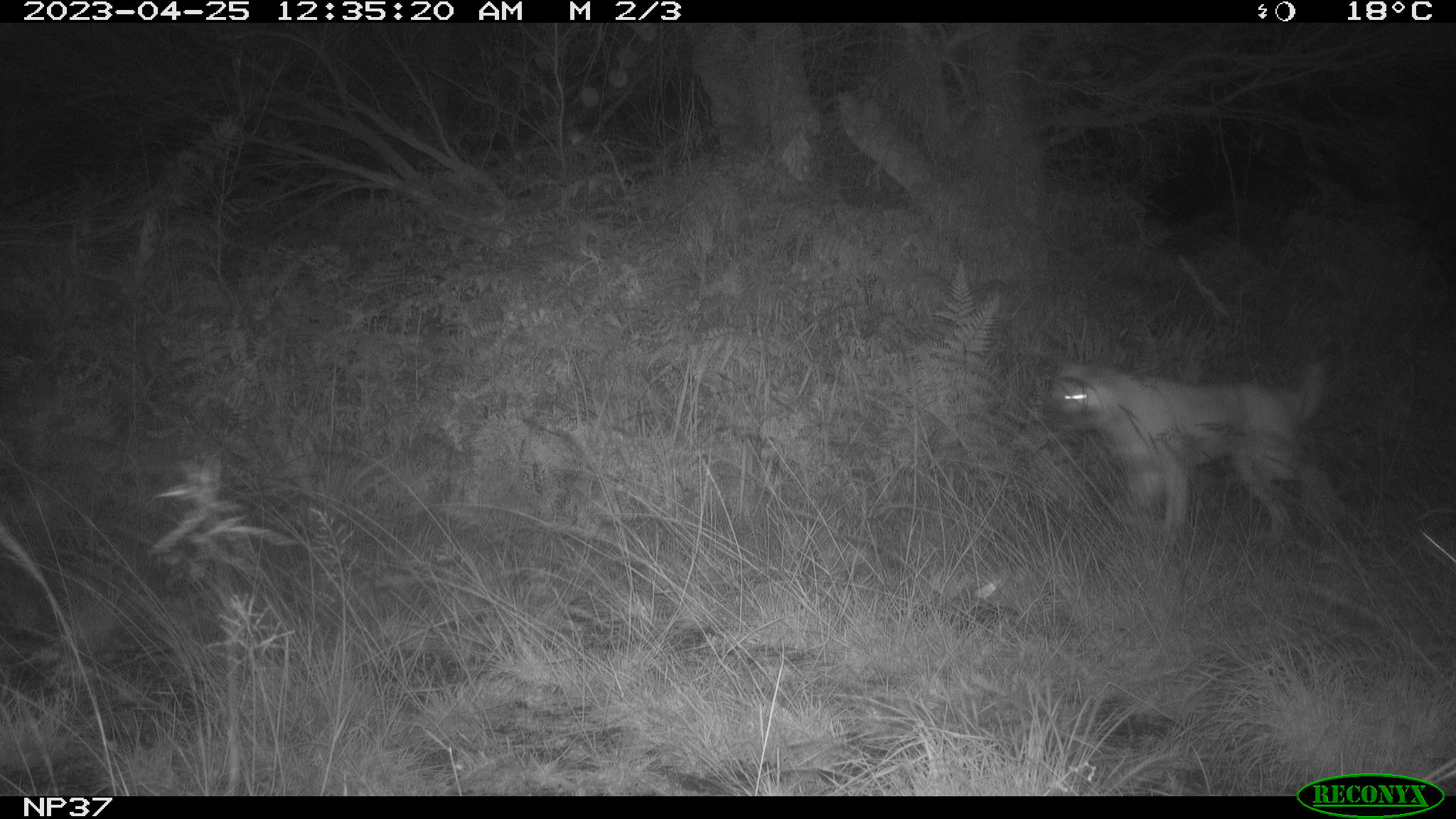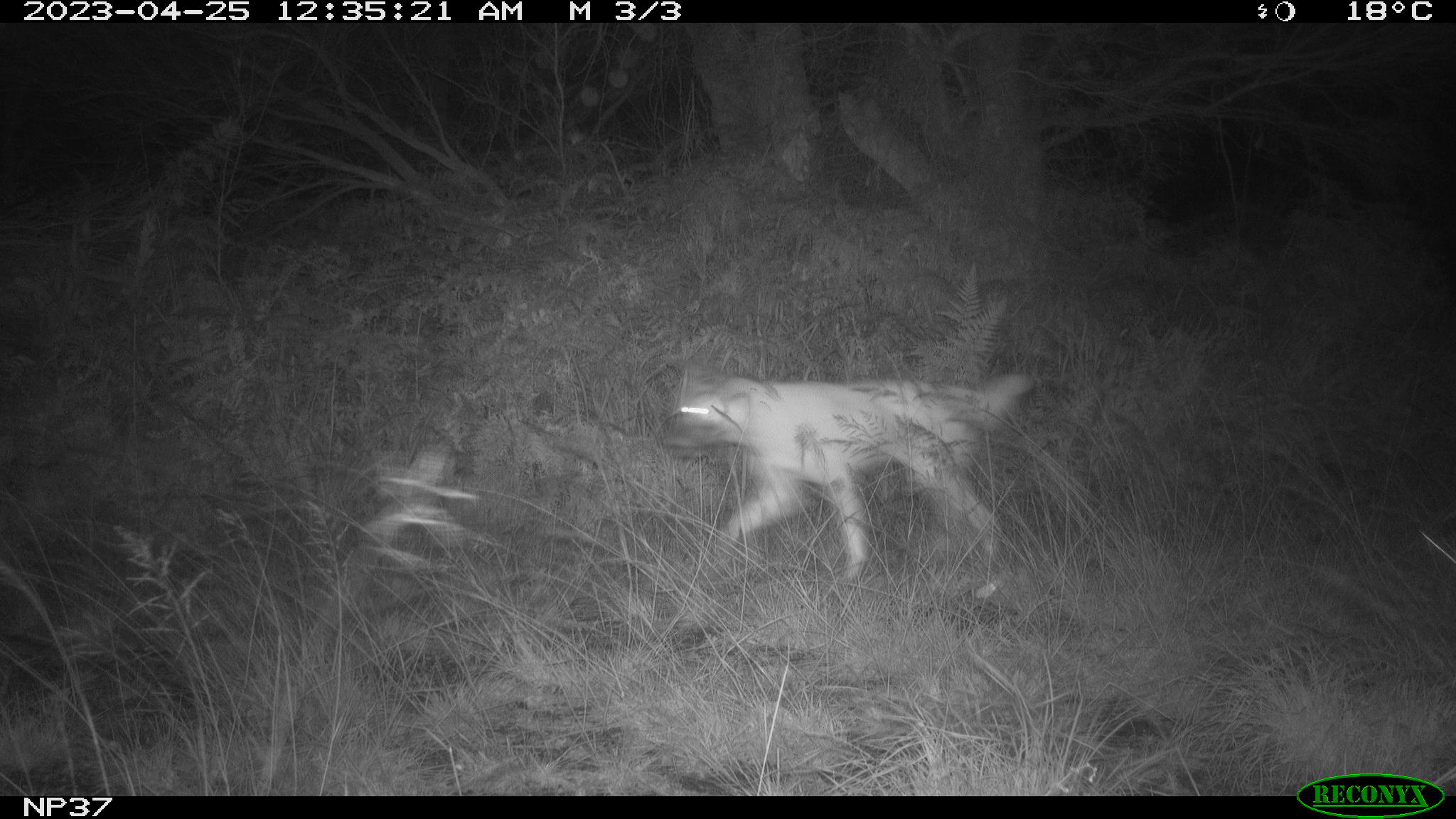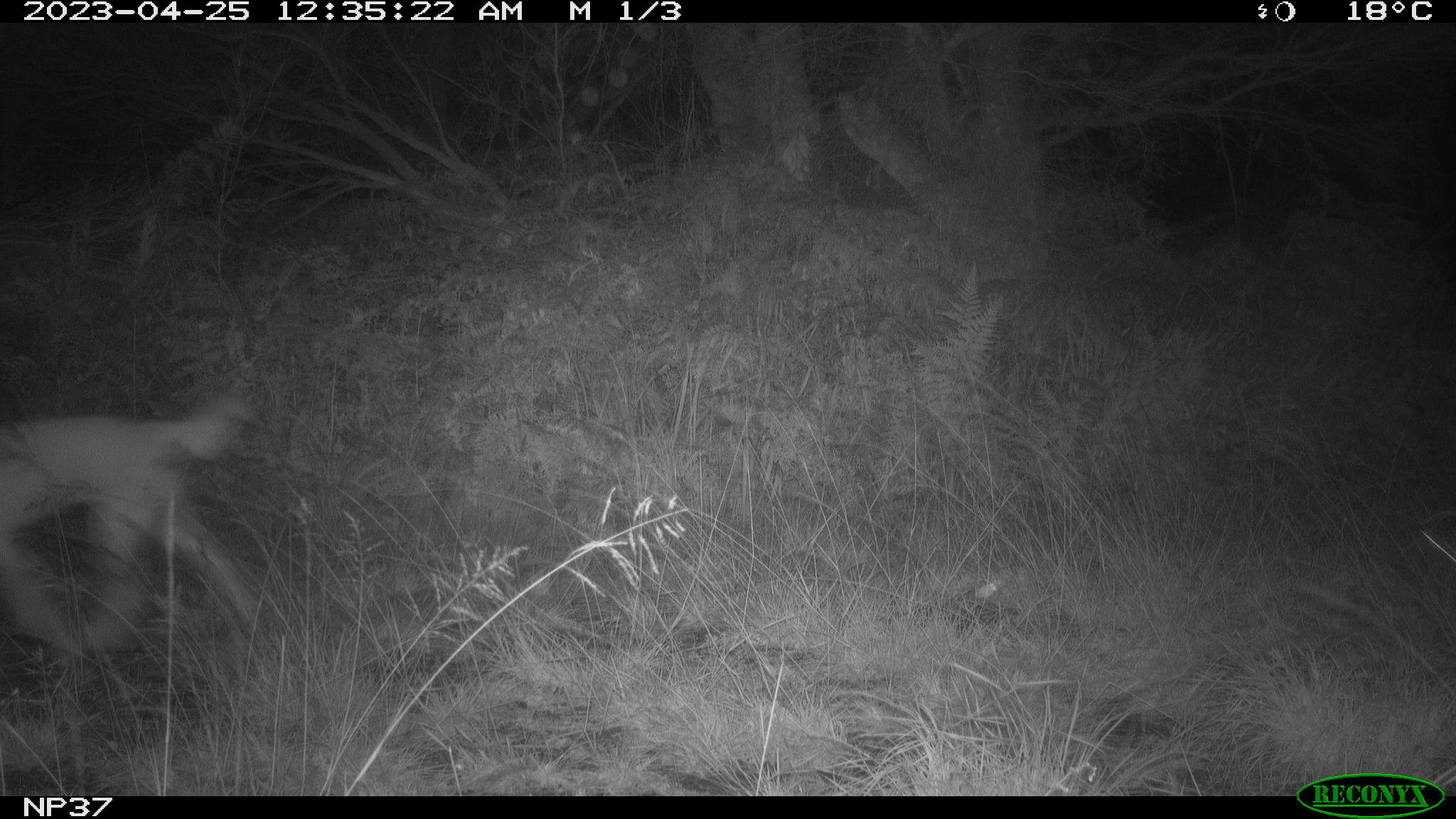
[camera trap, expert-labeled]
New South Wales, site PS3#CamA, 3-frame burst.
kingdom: Animalia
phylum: Chordata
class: Mammalia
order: Carnivora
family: Canidae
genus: Canis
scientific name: Canis familiaris dingo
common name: dingo